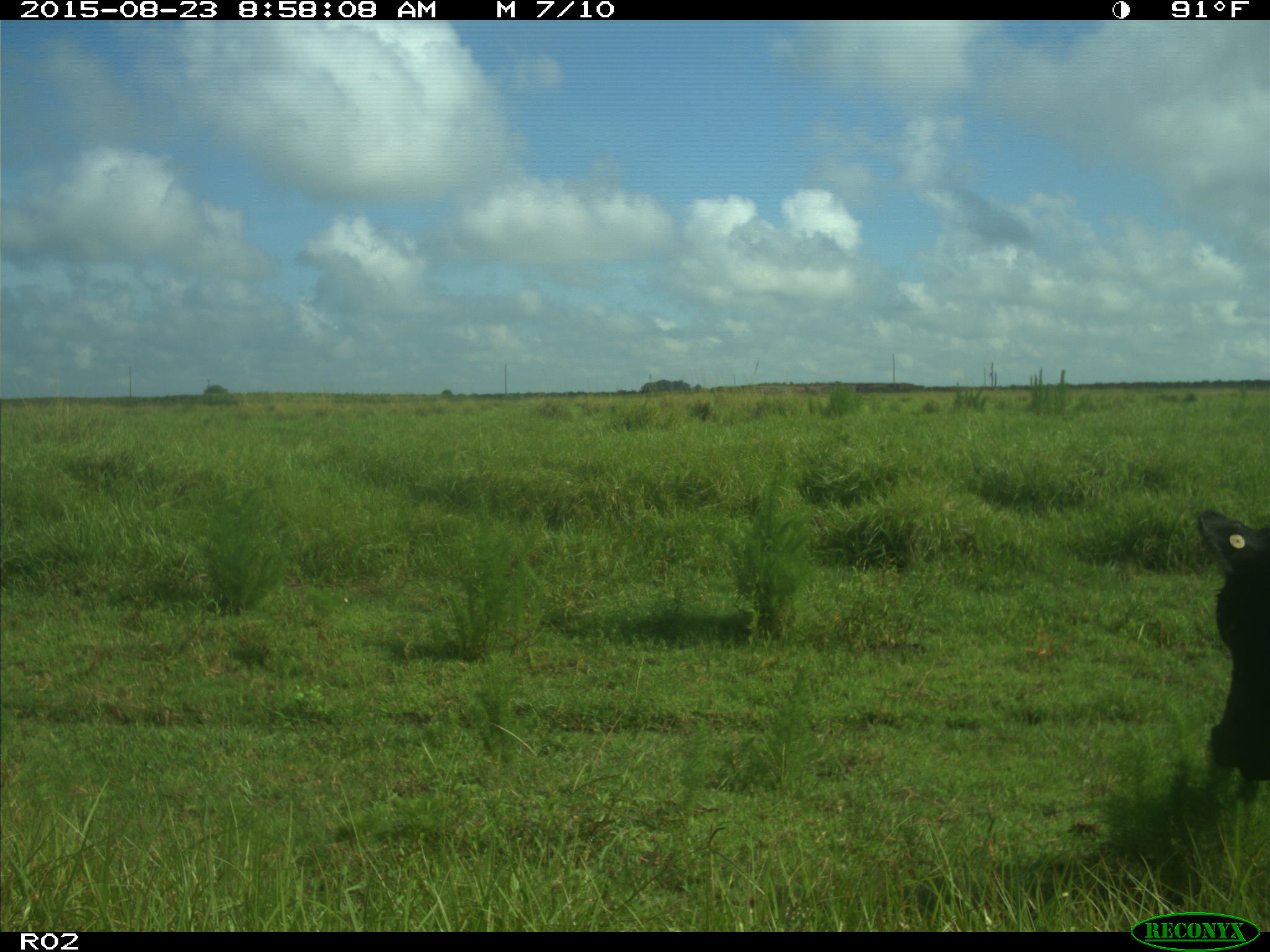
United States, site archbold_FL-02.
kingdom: Animalia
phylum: Chordata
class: Mammalia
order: Artiodactyla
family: Bovidae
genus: Bos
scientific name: Bos taurus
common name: domestic cow